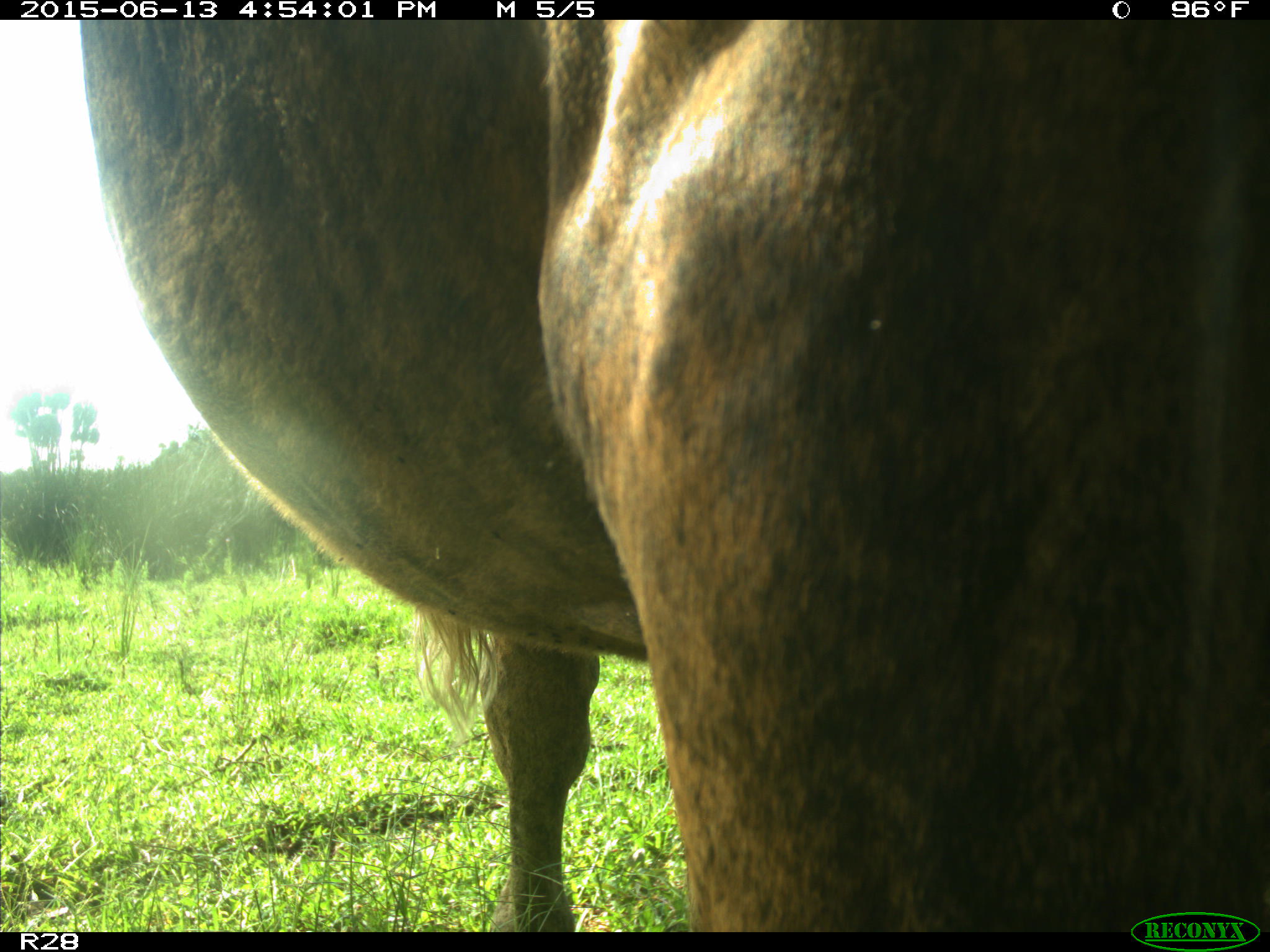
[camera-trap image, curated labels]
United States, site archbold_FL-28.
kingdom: Animalia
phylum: Chordata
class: Mammalia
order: Artiodactyla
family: Bovidae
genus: Bos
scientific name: Bos taurus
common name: domestic cow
Bos taurus (domestic cow).